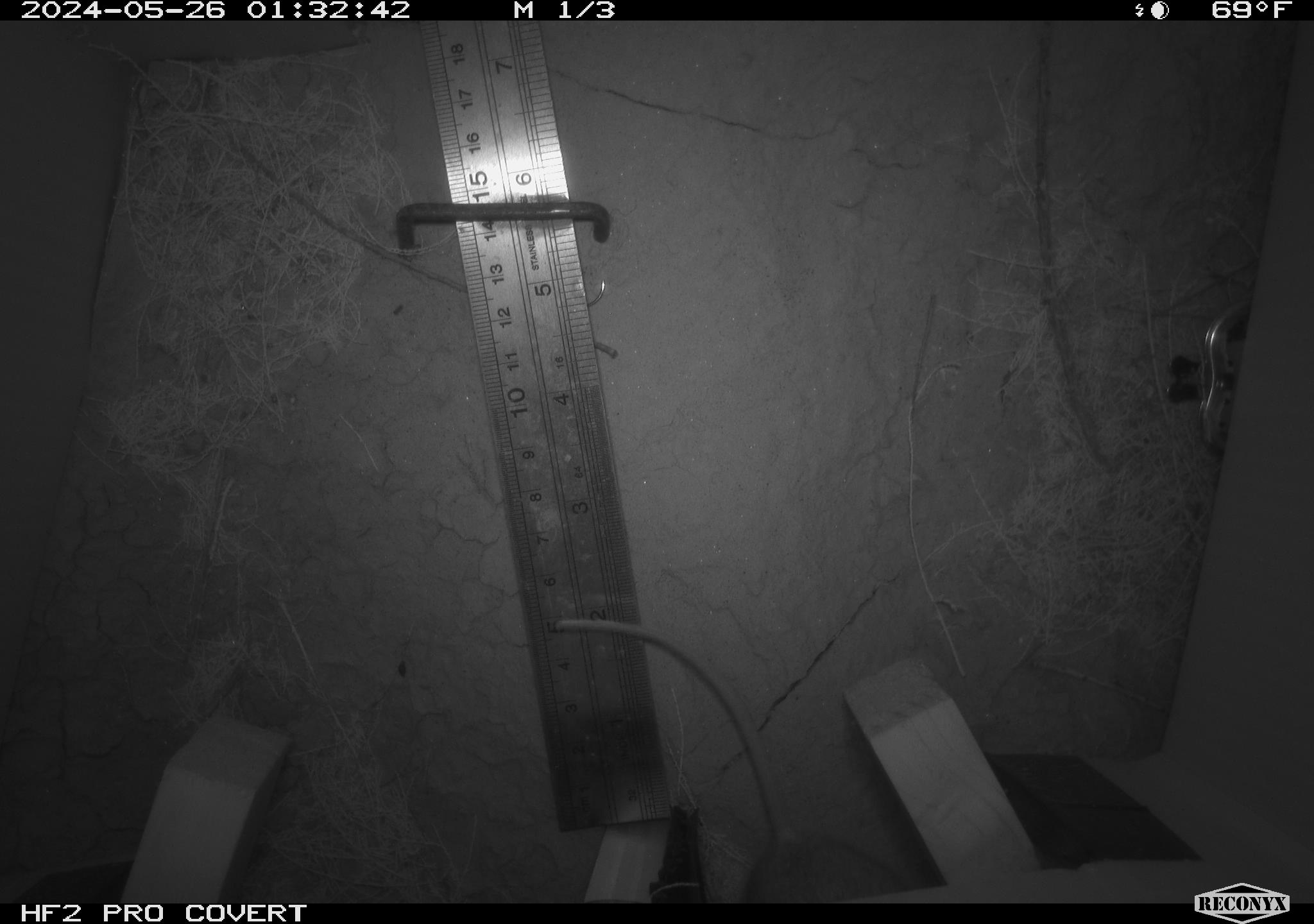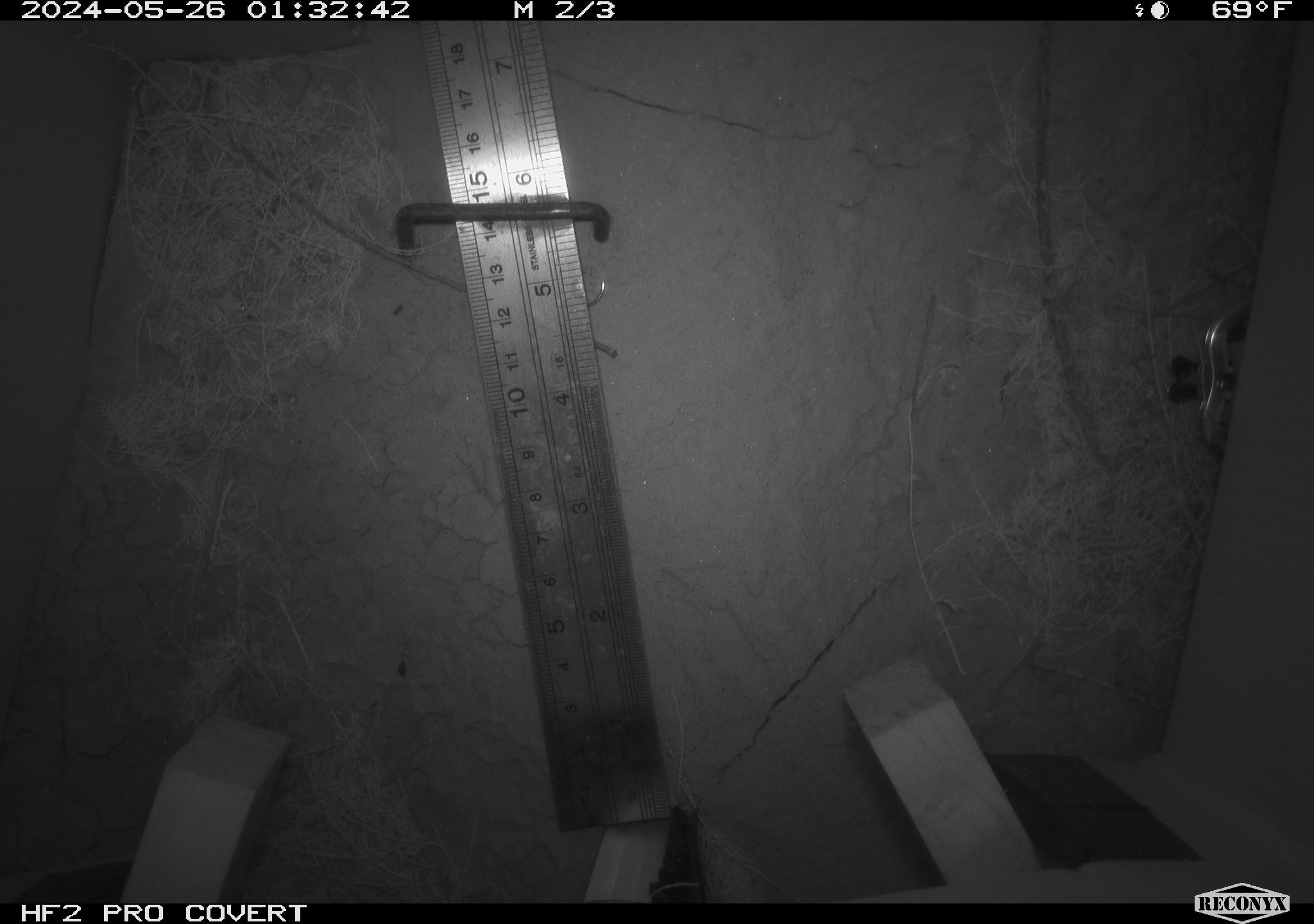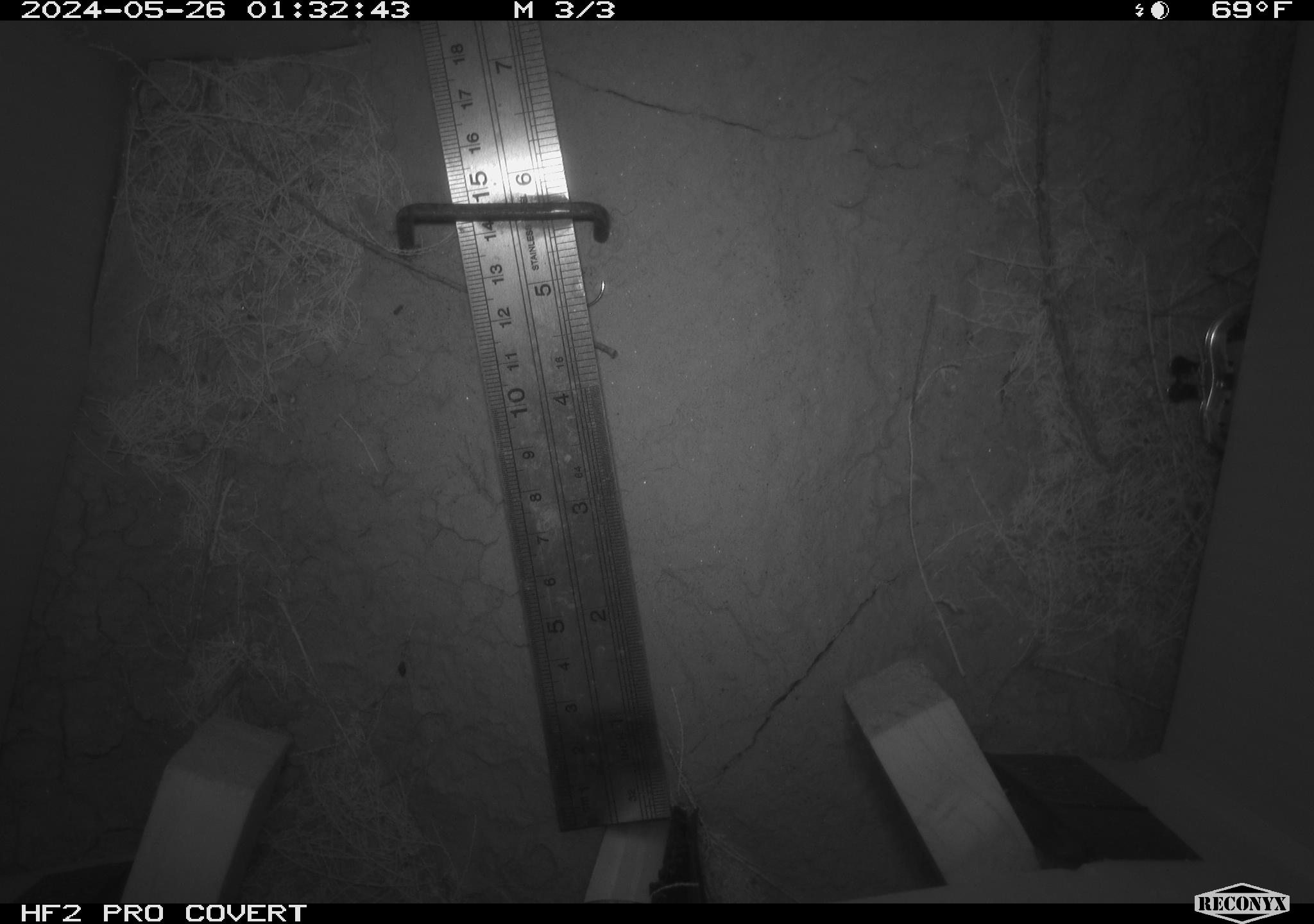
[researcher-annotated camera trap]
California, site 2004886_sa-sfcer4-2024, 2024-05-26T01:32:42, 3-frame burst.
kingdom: Animalia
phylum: Chordata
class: Mammalia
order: Rodentia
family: Heteromyidae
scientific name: Heteromyidae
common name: kangaroo rats and pocket mice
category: heteromyidae family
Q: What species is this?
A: Heteromyidae family (kangaroo rats and pocket mice) (Heteromyidae).